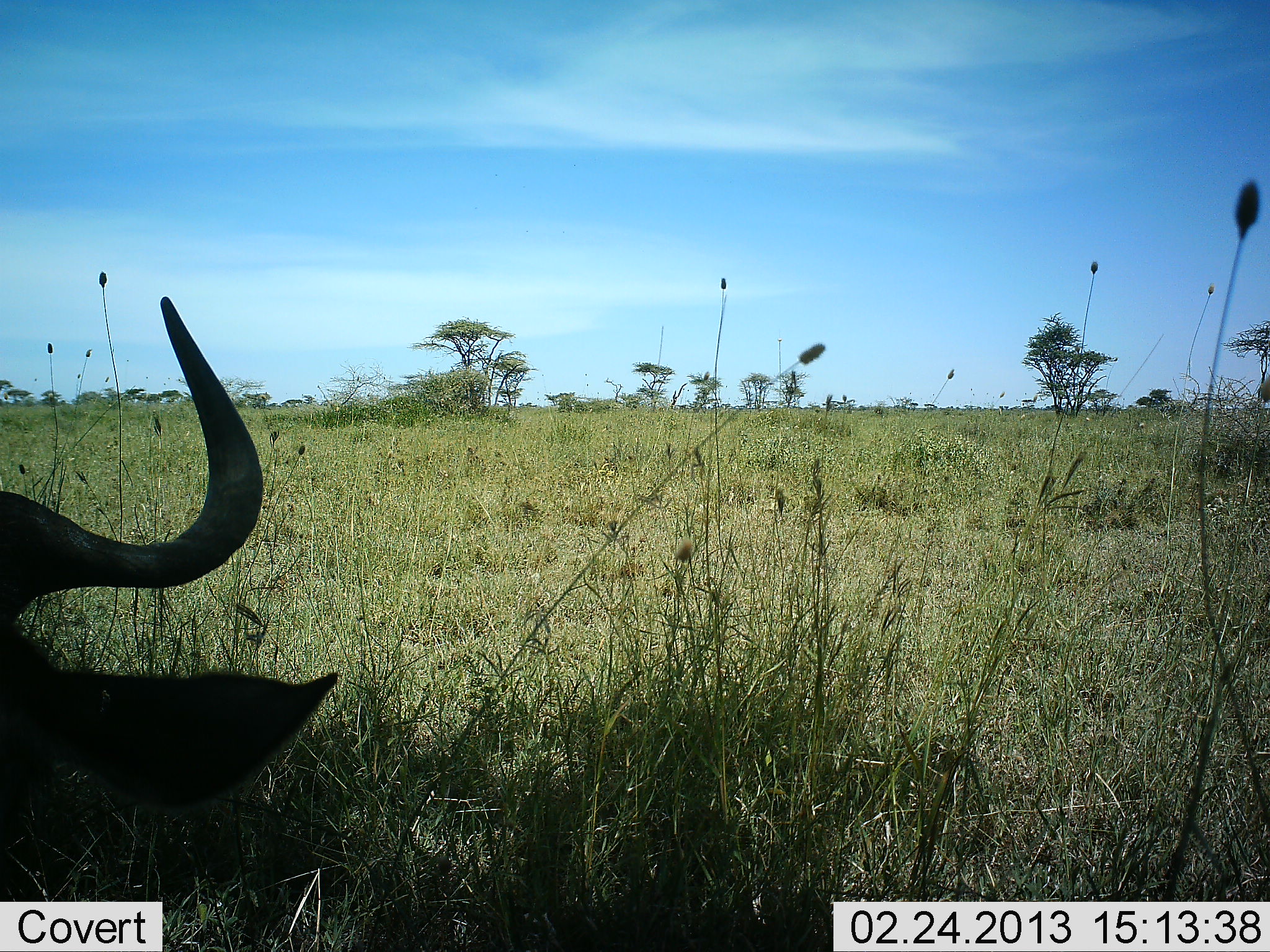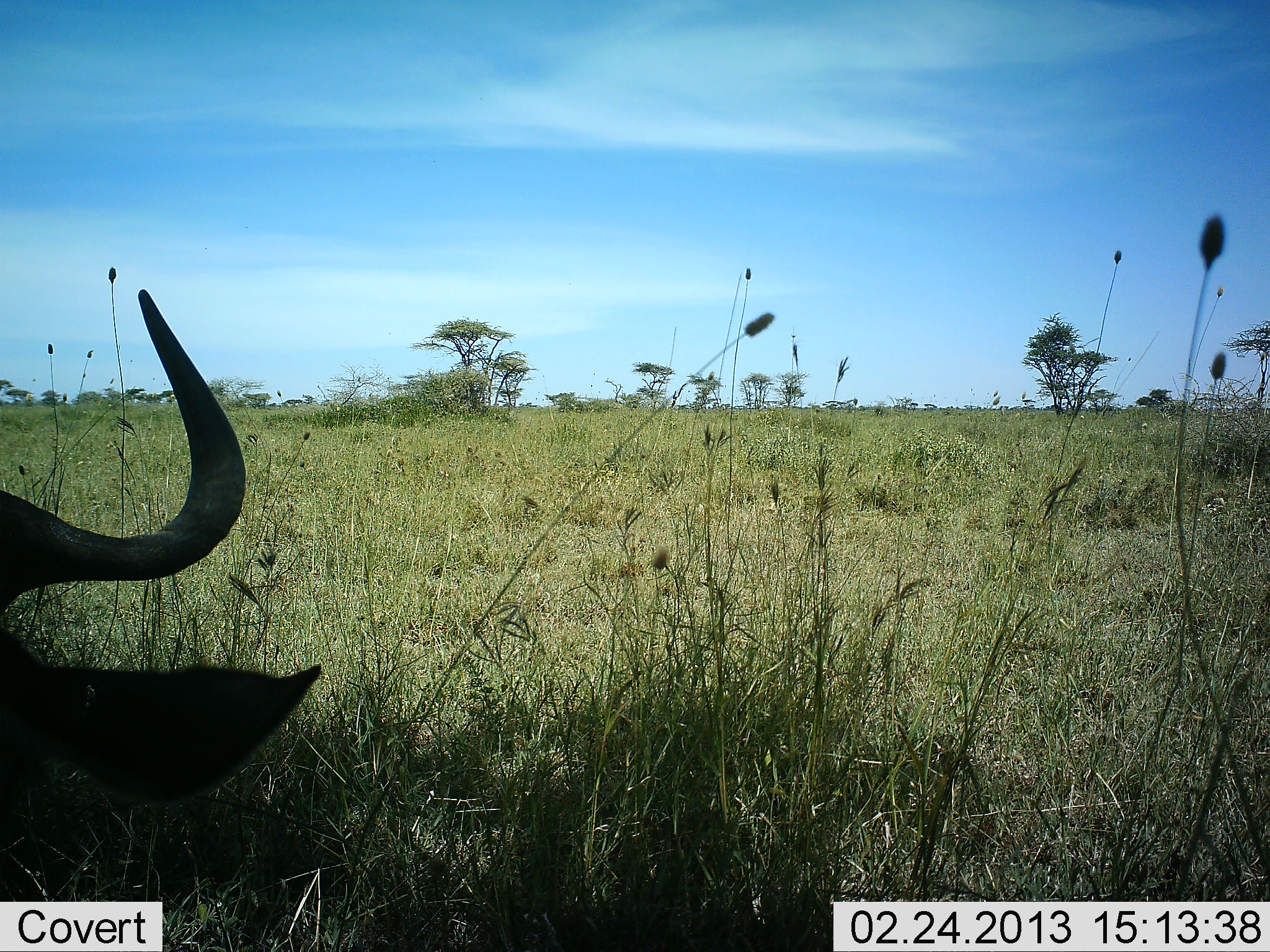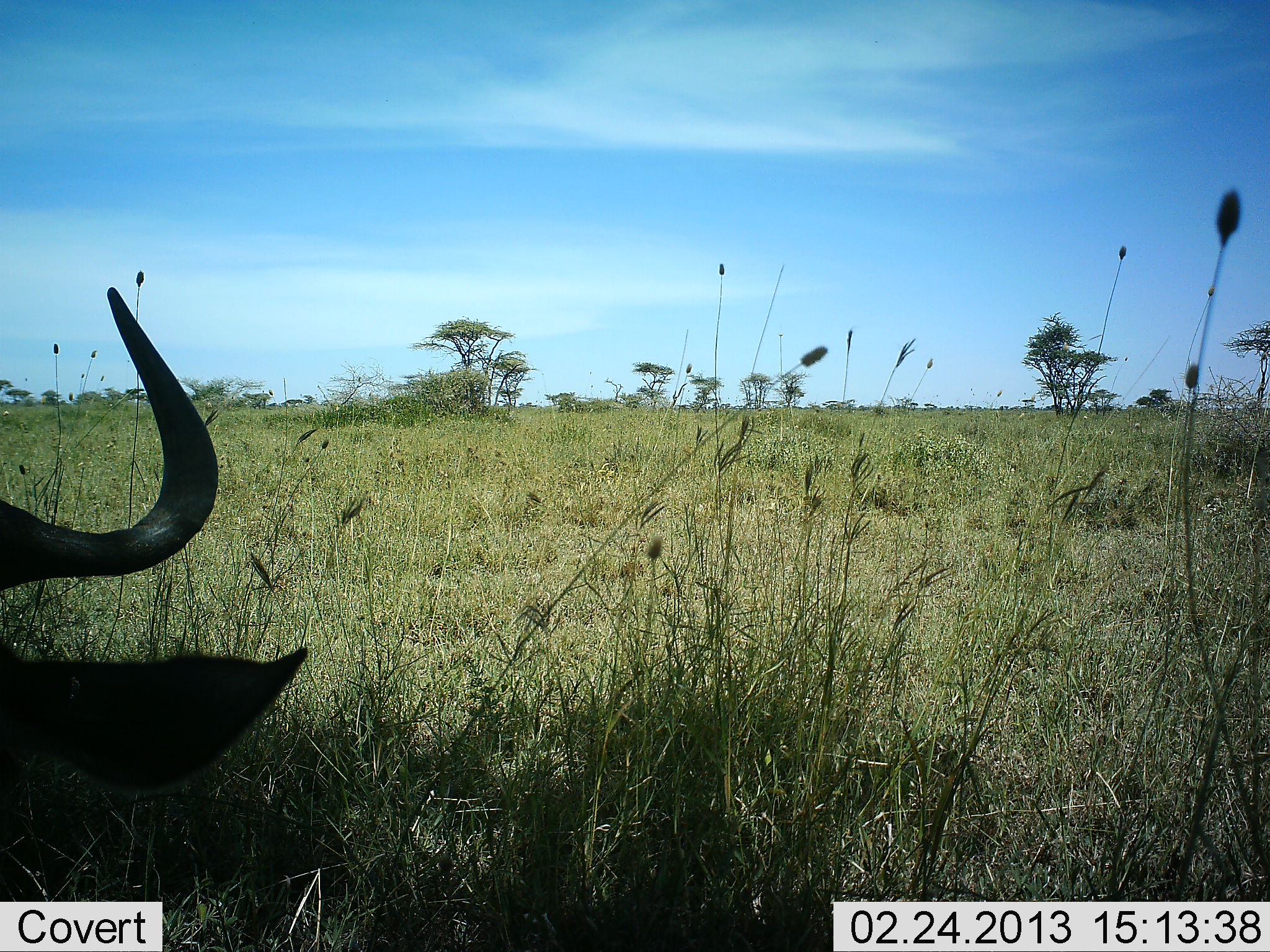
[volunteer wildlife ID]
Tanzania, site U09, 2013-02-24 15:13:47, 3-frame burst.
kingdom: Animalia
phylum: Chordata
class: Mammalia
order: Artiodactyla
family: Bovidae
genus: Connochaetes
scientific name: Connochaetes taurinus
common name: blue wildebeest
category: wildebeest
Wildebeest (blue wildebeest) (Connochaetes taurinus), count 1. Behavior (volunteer vote fractions): standing 11%, resting 78%, moving 6%, interacting 0%. Young present (vote fraction): 0%. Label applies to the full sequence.